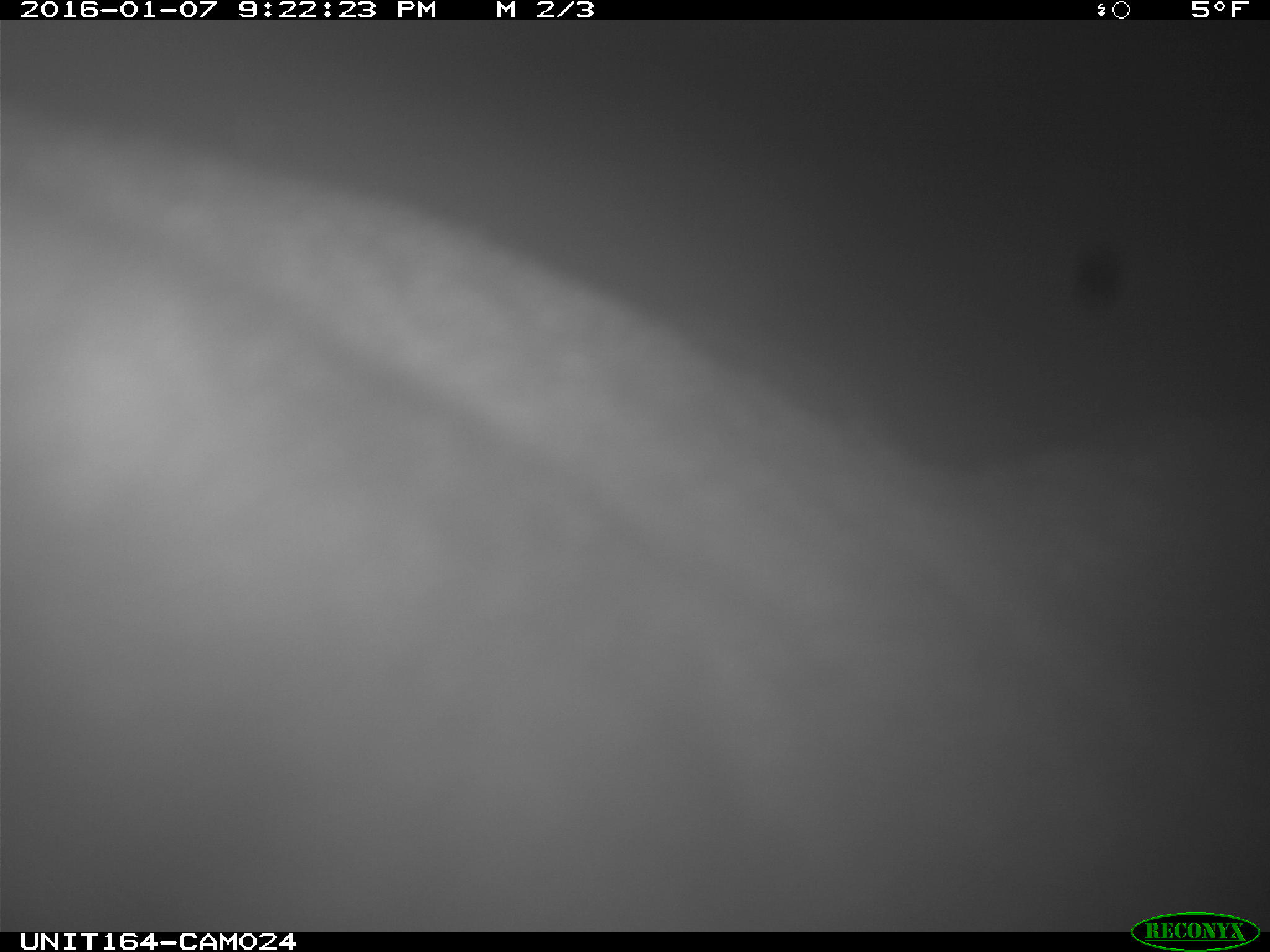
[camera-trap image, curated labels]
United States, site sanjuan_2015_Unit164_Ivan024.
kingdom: Animalia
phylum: Chordata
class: Mammalia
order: Artiodactyla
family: Cervidae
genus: Alces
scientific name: Alces alces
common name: moose